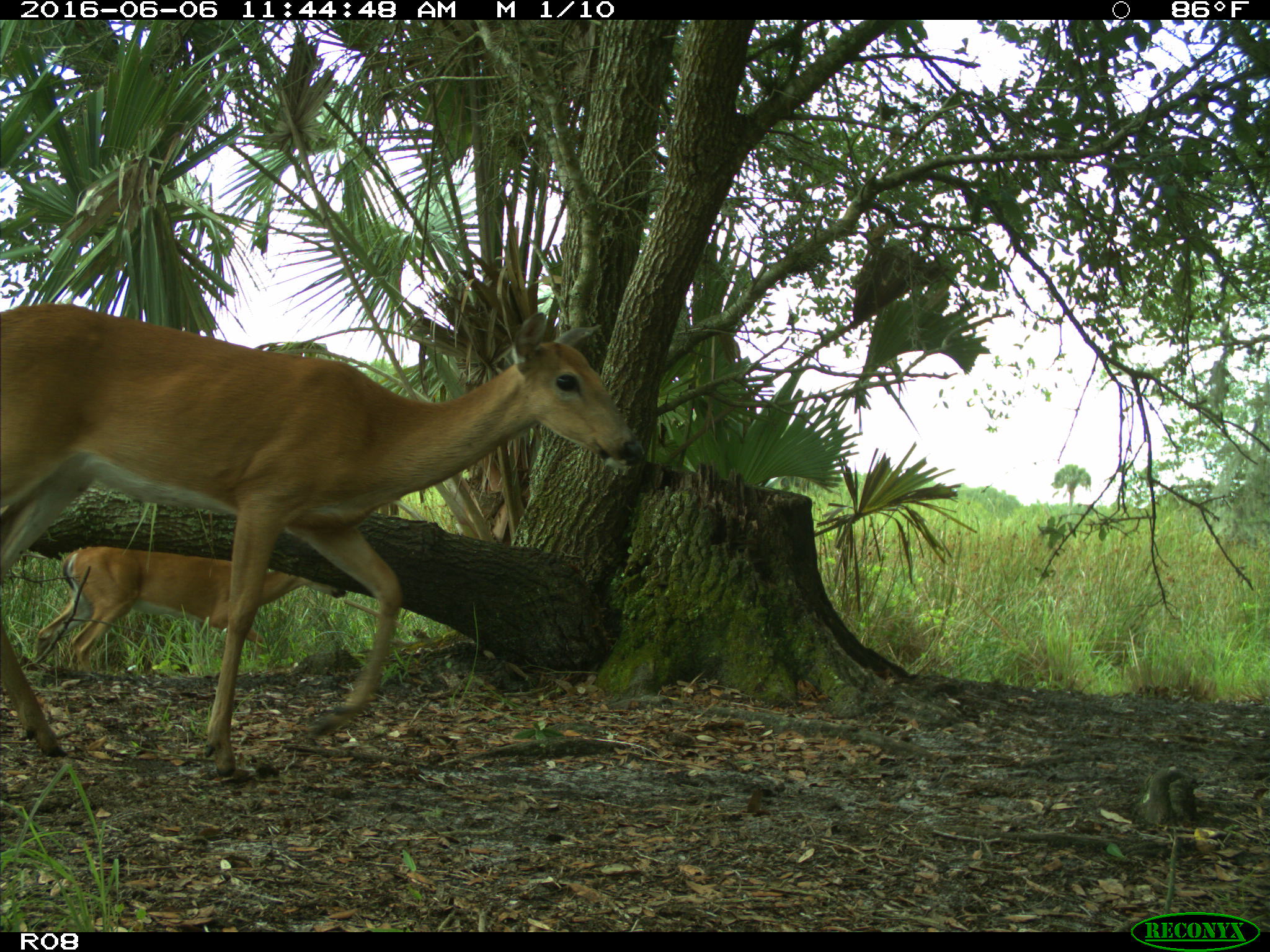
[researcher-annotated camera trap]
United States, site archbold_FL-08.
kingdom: Animalia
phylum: Chordata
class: Mammalia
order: Artiodactyla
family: Cervidae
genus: Odocoileus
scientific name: Odocoileus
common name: deer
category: unidentified deer